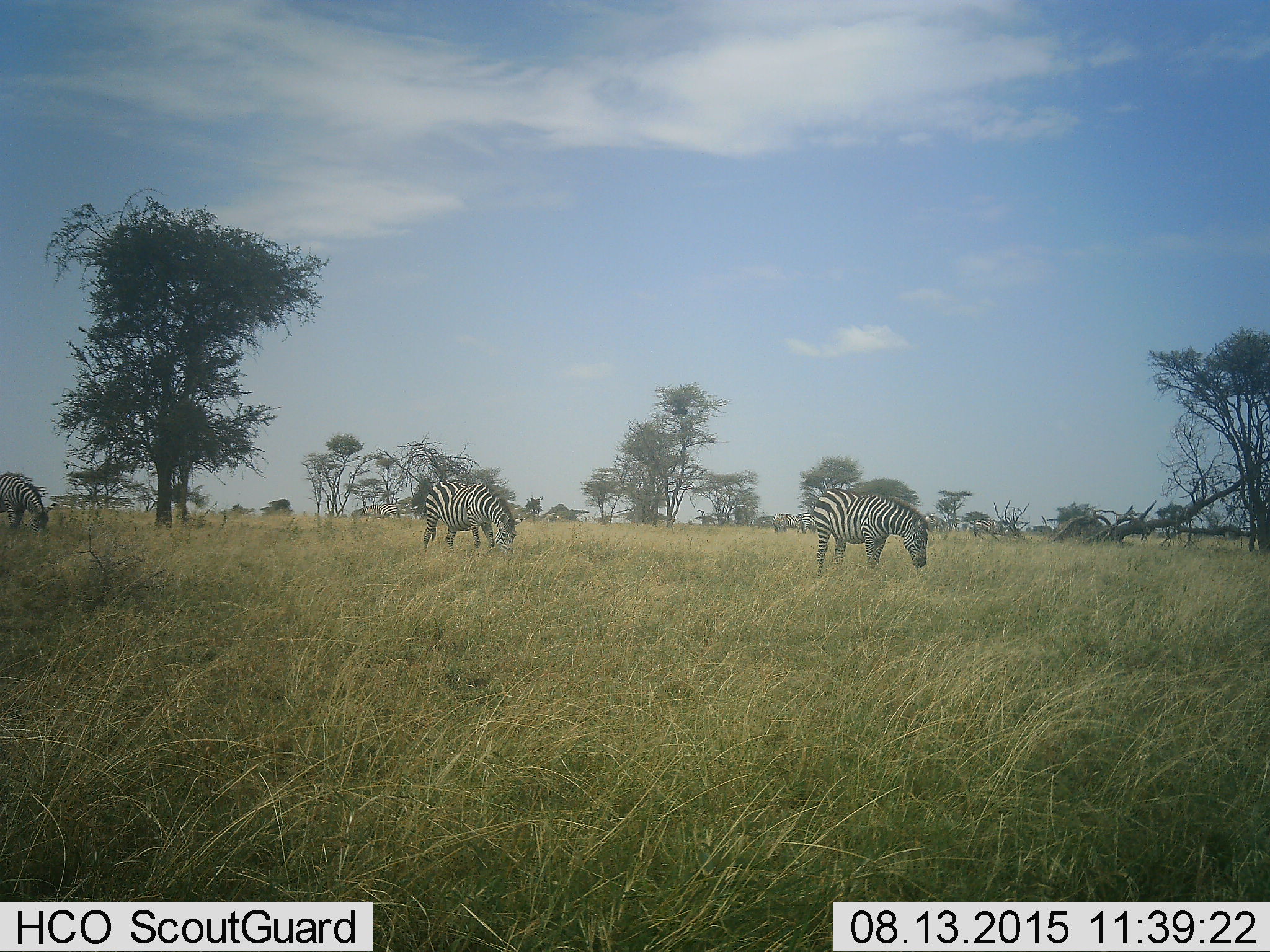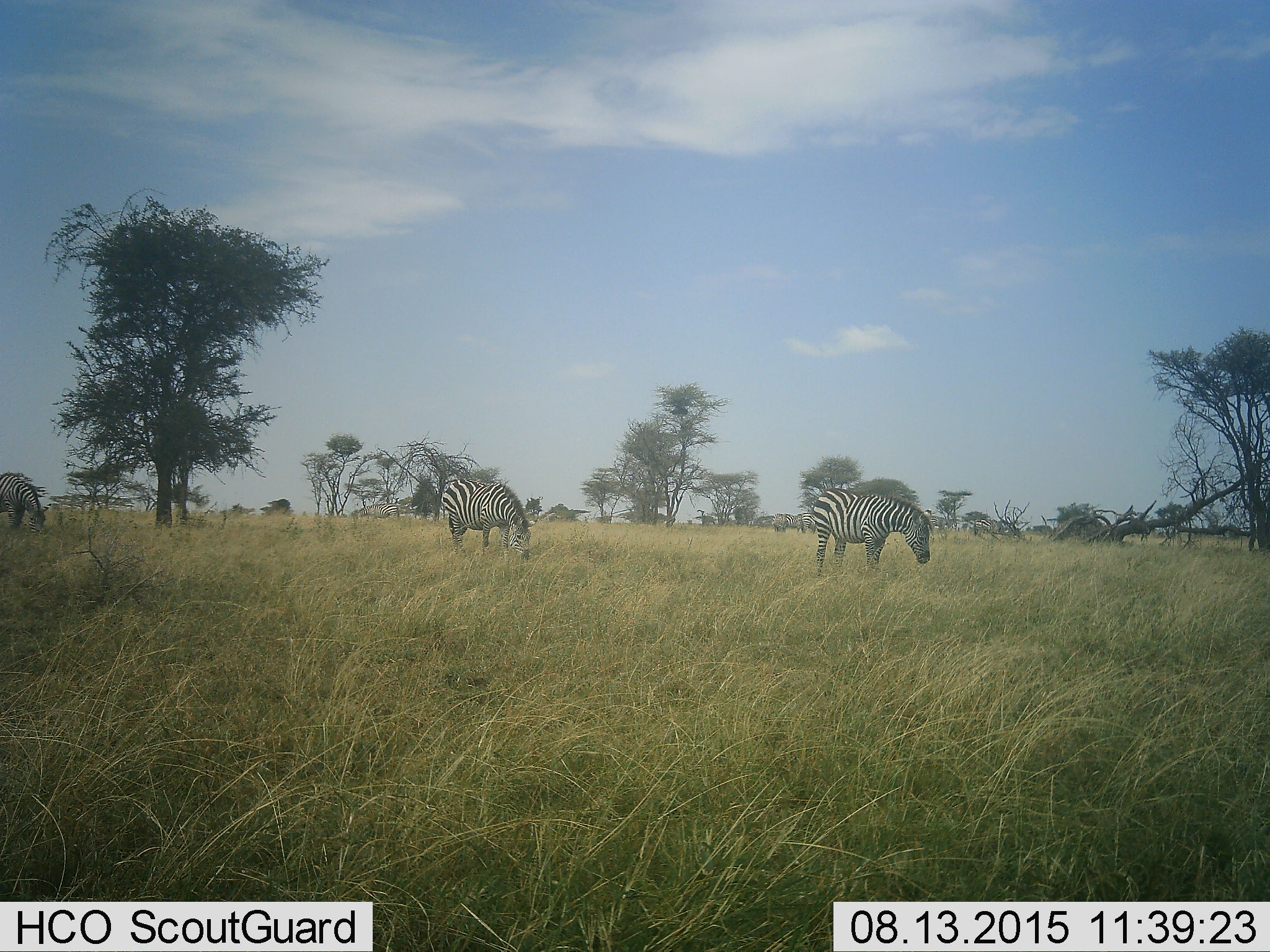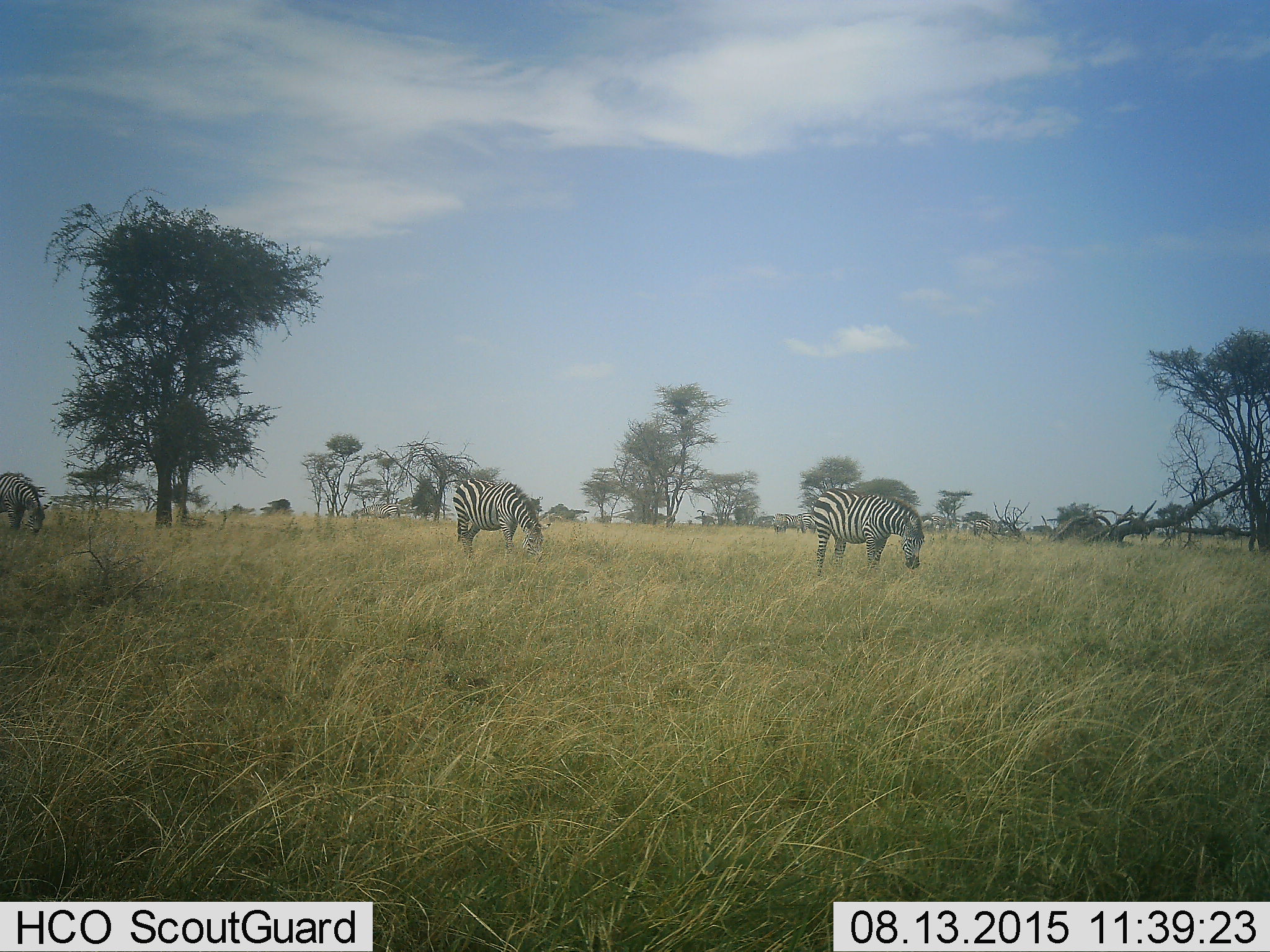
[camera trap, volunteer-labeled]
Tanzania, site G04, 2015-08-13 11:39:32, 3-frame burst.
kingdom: Animalia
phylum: Chordata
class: Mammalia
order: Perissodactyla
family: Equidae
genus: Equus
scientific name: Equus quagga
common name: plains zebra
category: zebra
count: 8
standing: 39%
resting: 0%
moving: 28%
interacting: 0%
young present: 0%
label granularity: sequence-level